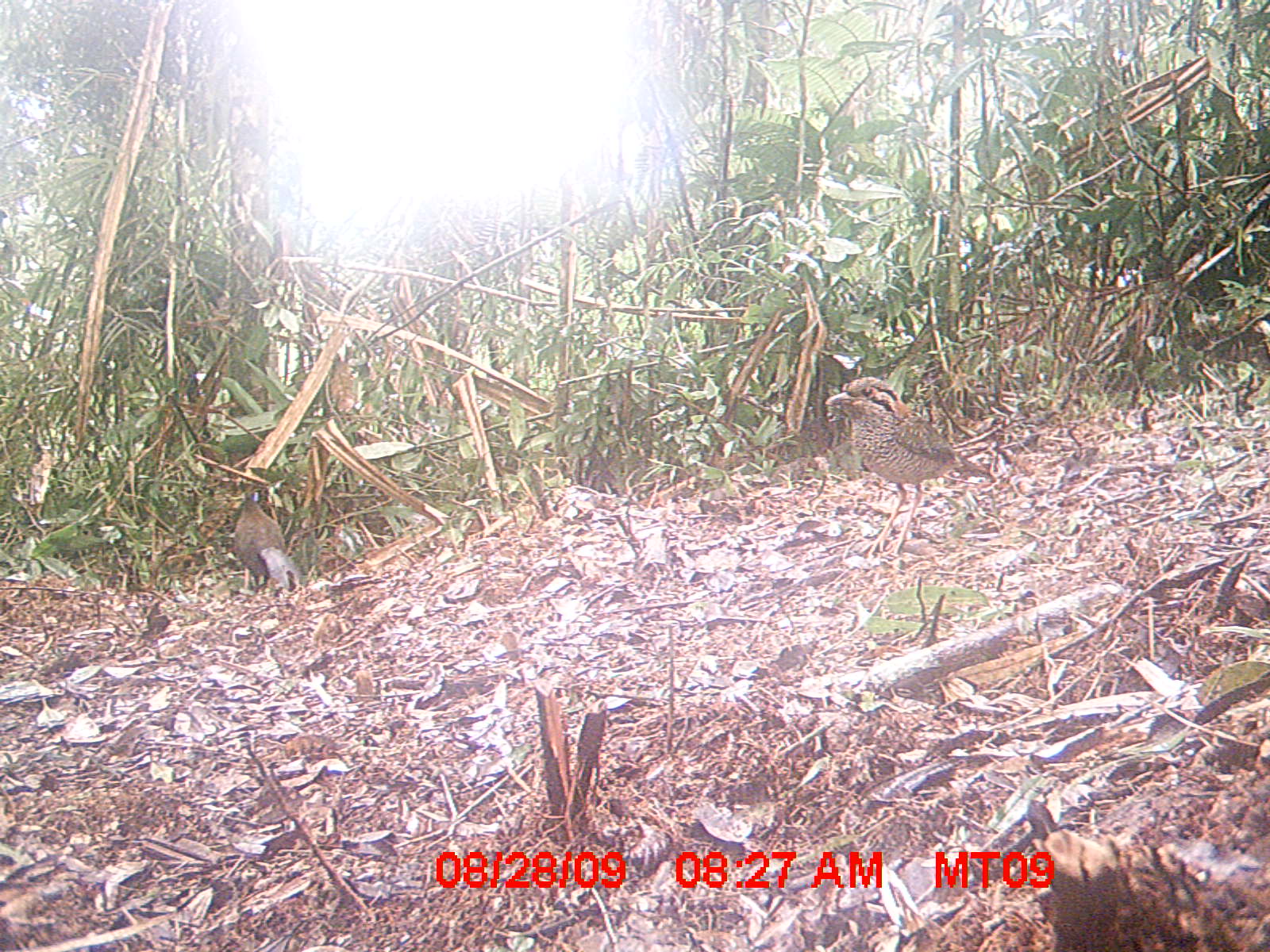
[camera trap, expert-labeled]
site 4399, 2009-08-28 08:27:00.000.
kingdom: Animalia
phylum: Chordata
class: Aves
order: Coraciiformes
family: Brachypteraciidae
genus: Brachypteracias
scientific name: Brachypteracias squamiger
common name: scaly ground-roller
Brachypteracias squamiger (scaly ground-roller), count 1.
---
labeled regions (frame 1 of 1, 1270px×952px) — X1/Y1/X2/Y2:
brachypteracias squamiger: 825/377/995/557; 235/491/298/591